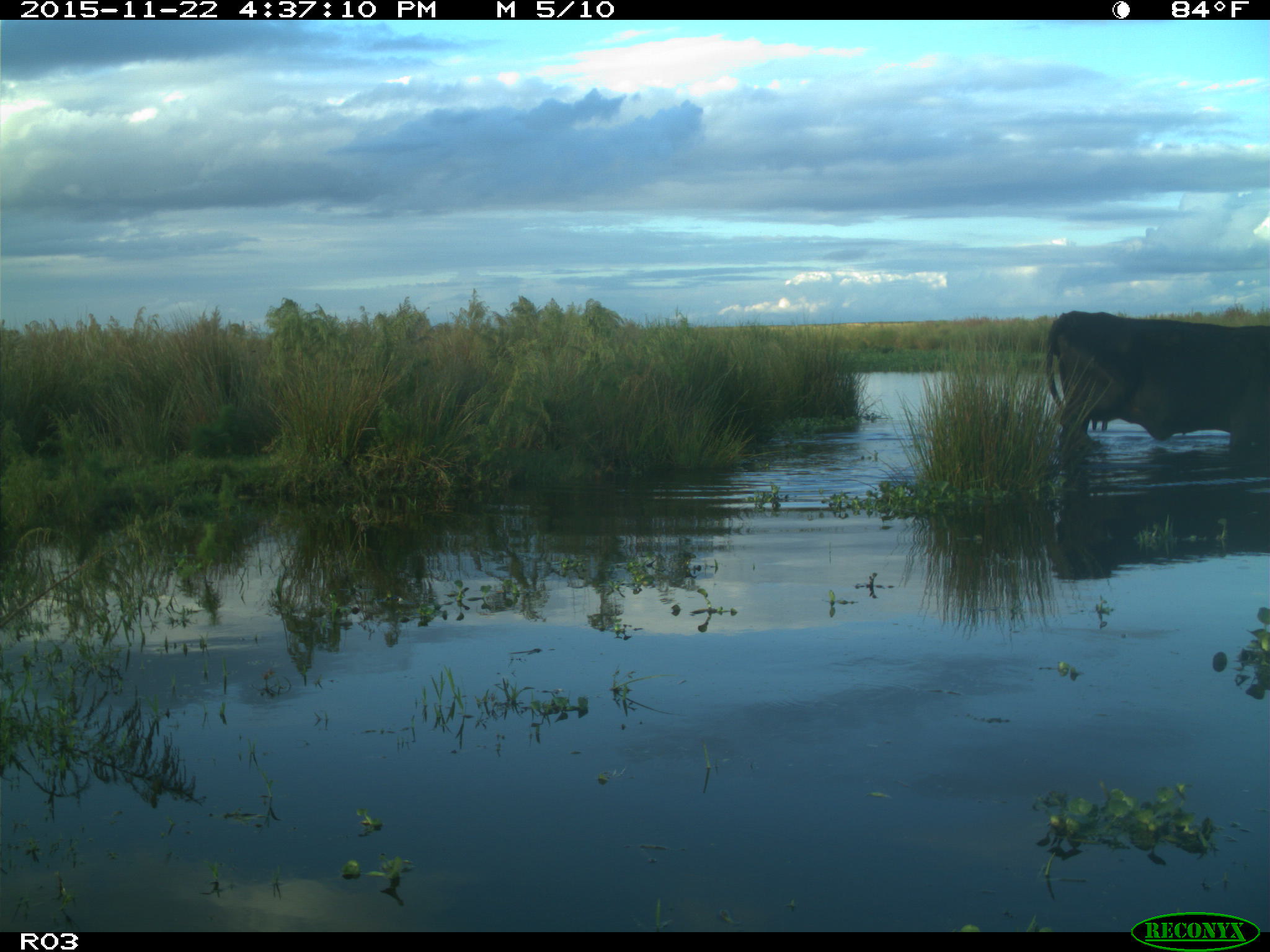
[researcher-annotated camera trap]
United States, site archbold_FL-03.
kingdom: Animalia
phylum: Chordata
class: Mammalia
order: Artiodactyla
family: Bovidae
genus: Bos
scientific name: Bos taurus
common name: domestic cow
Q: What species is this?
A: Bos taurus (domestic cow).